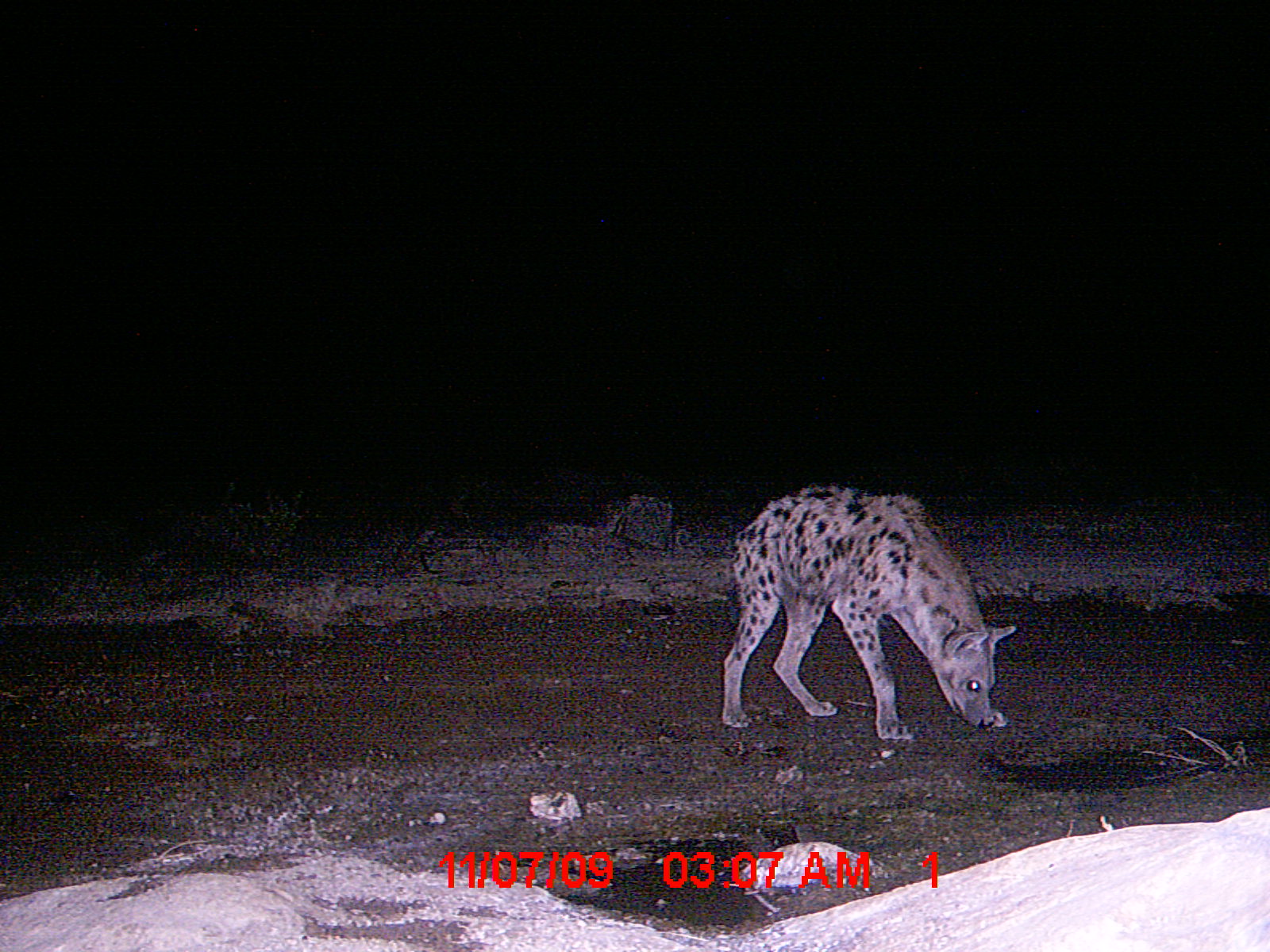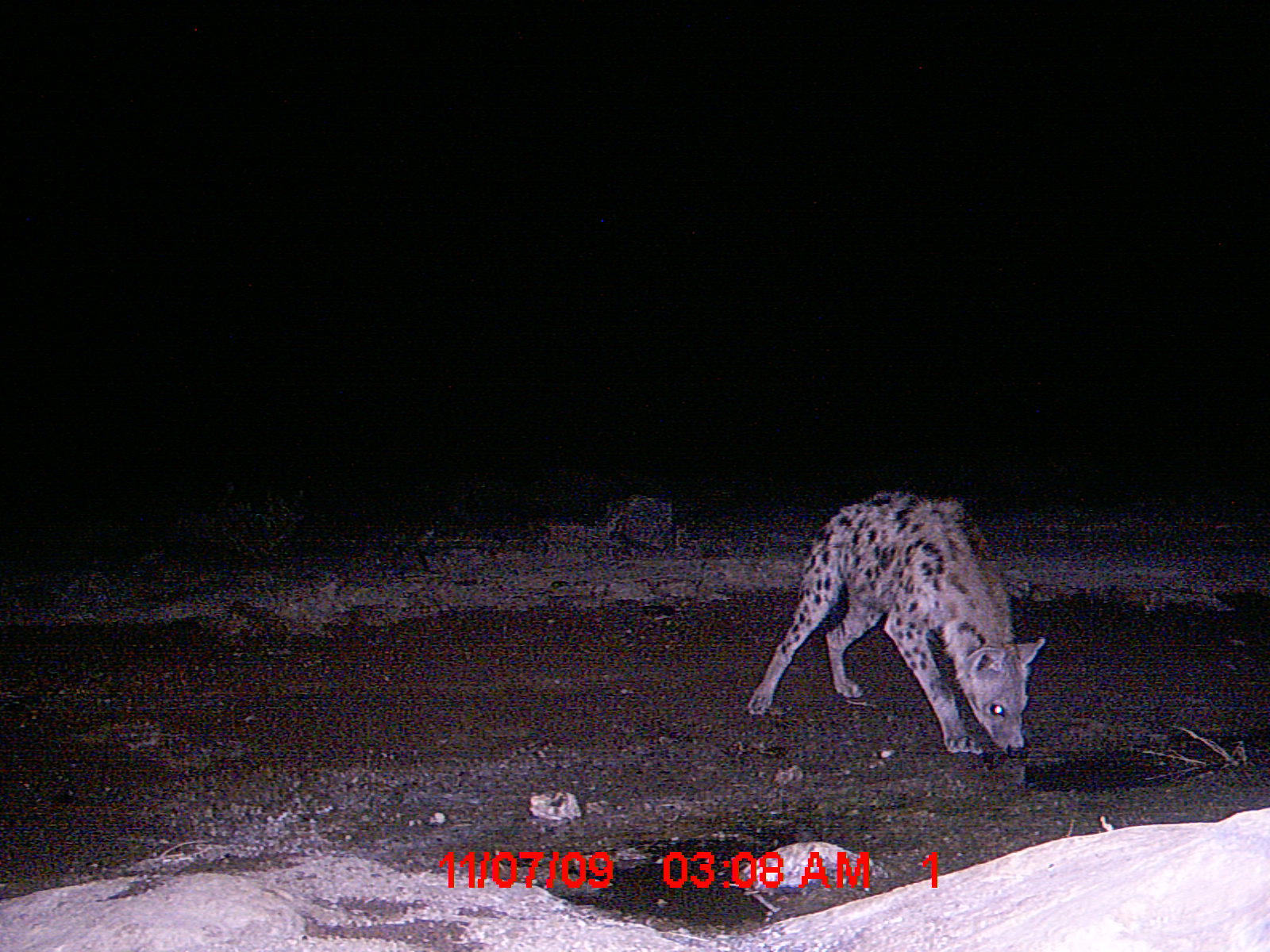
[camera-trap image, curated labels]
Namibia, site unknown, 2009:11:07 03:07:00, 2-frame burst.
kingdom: Animalia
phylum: Chordata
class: Mammalia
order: Carnivora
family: Hyaenidae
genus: Crocuta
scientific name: Crocuta crocuta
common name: spotted hyena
Crocuta crocuta (spotted hyena).